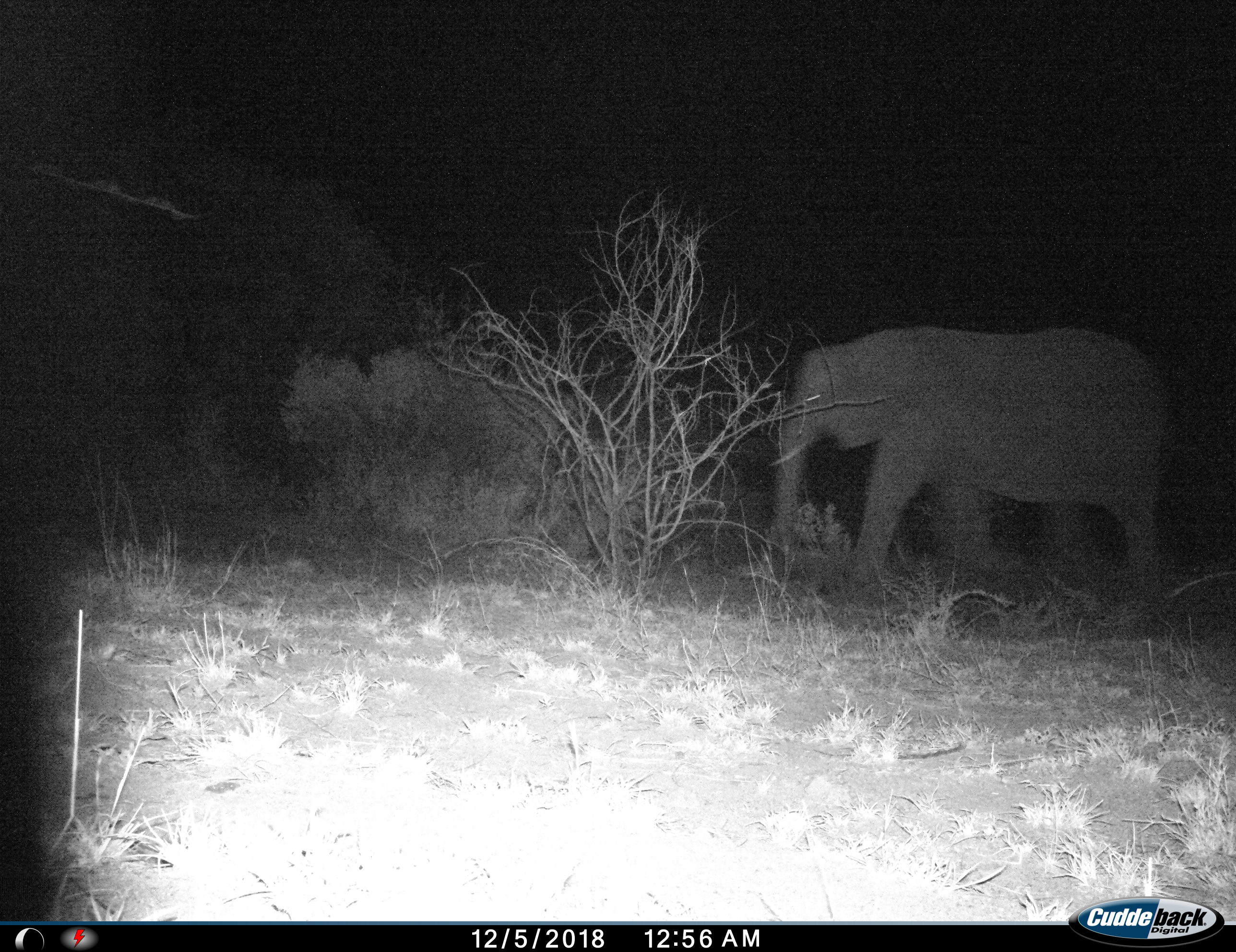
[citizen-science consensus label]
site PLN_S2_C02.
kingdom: Animalia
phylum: Chordata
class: Mammalia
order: Proboscidea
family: Elephantidae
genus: Loxodonta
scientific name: Loxodonta africana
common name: african bush elephant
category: elephant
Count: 1.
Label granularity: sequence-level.